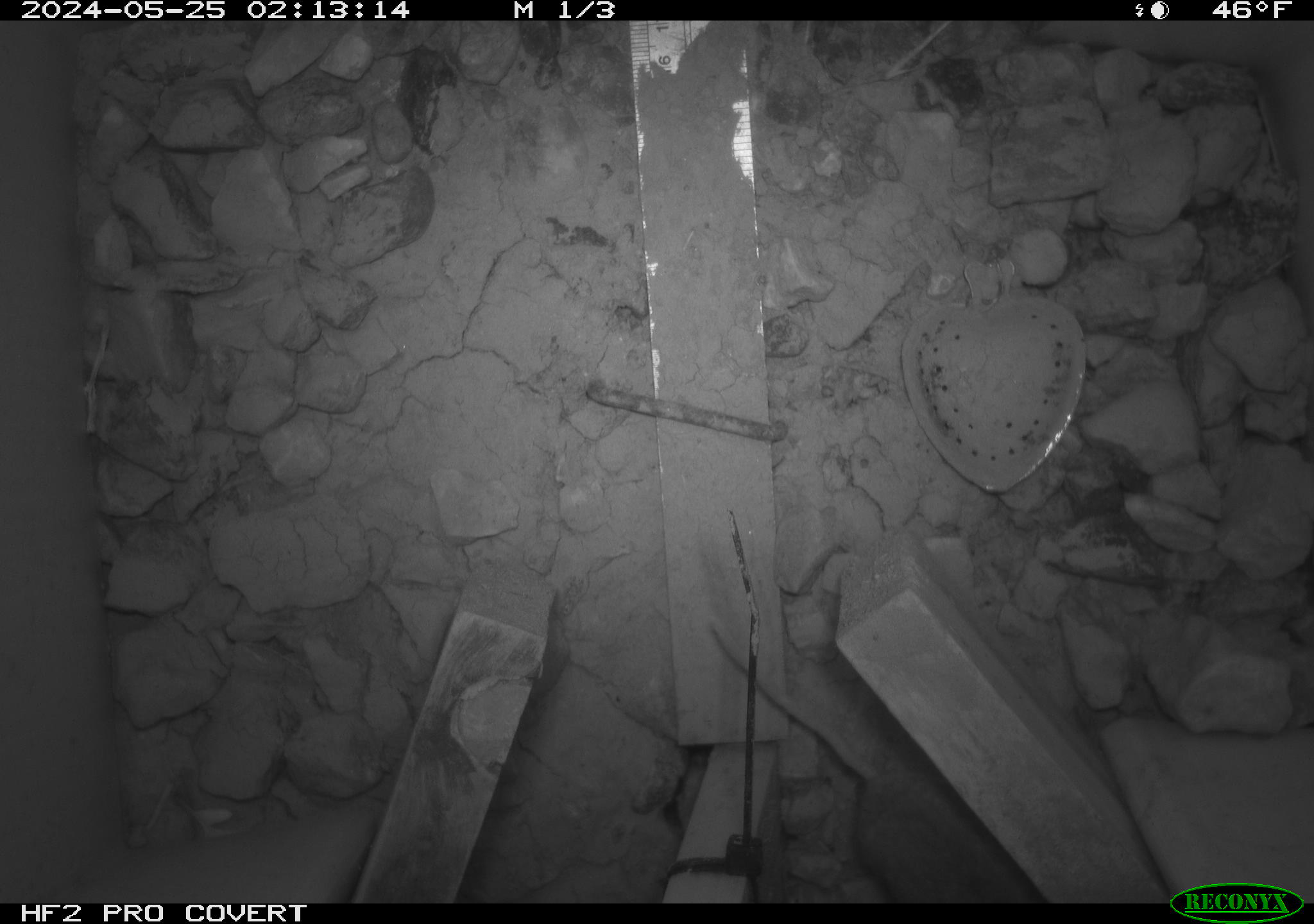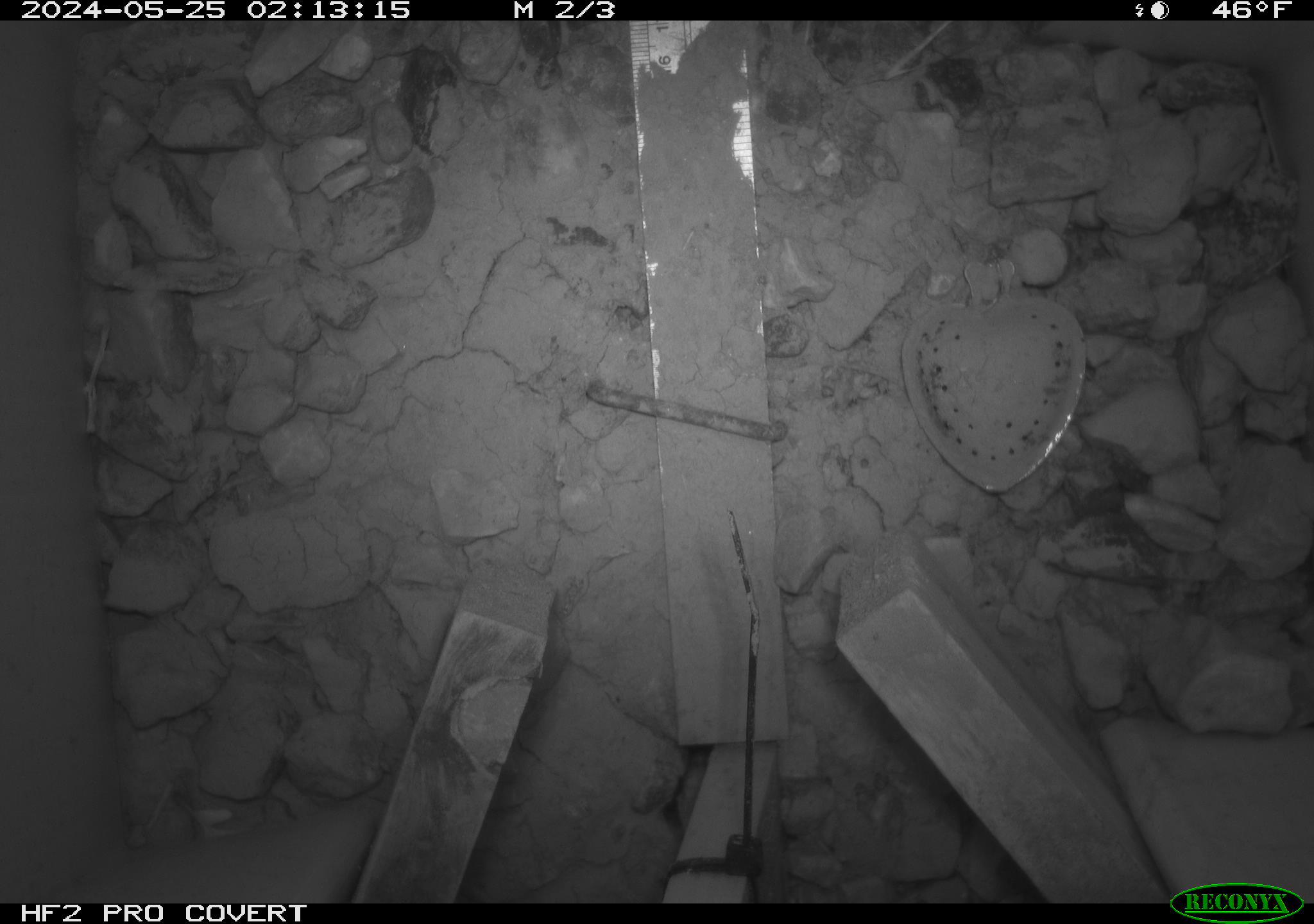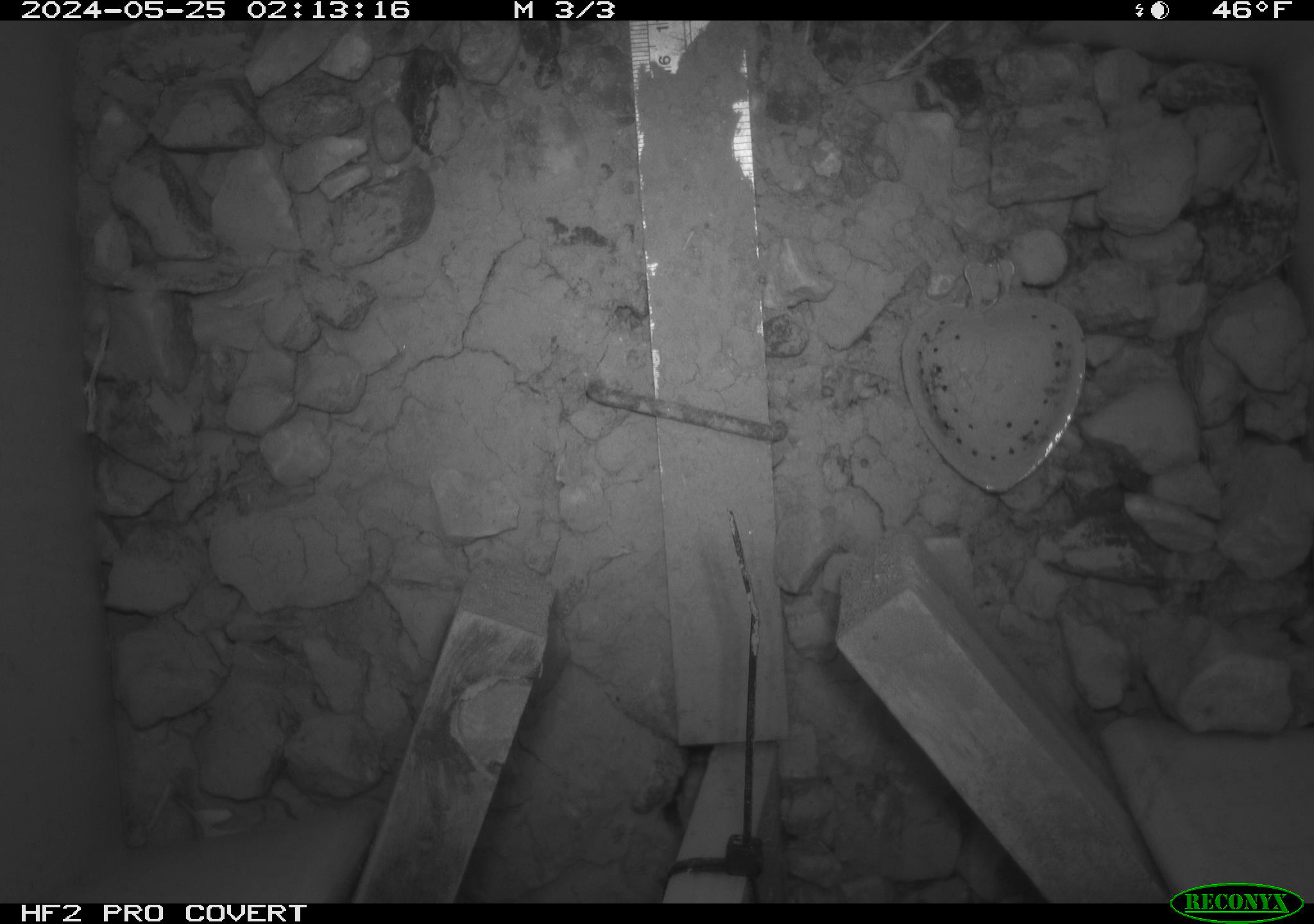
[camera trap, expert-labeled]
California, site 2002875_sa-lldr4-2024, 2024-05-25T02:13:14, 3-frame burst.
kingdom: Animalia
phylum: Chordata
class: Mammalia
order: Rodentia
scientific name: Rodentia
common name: mouse species